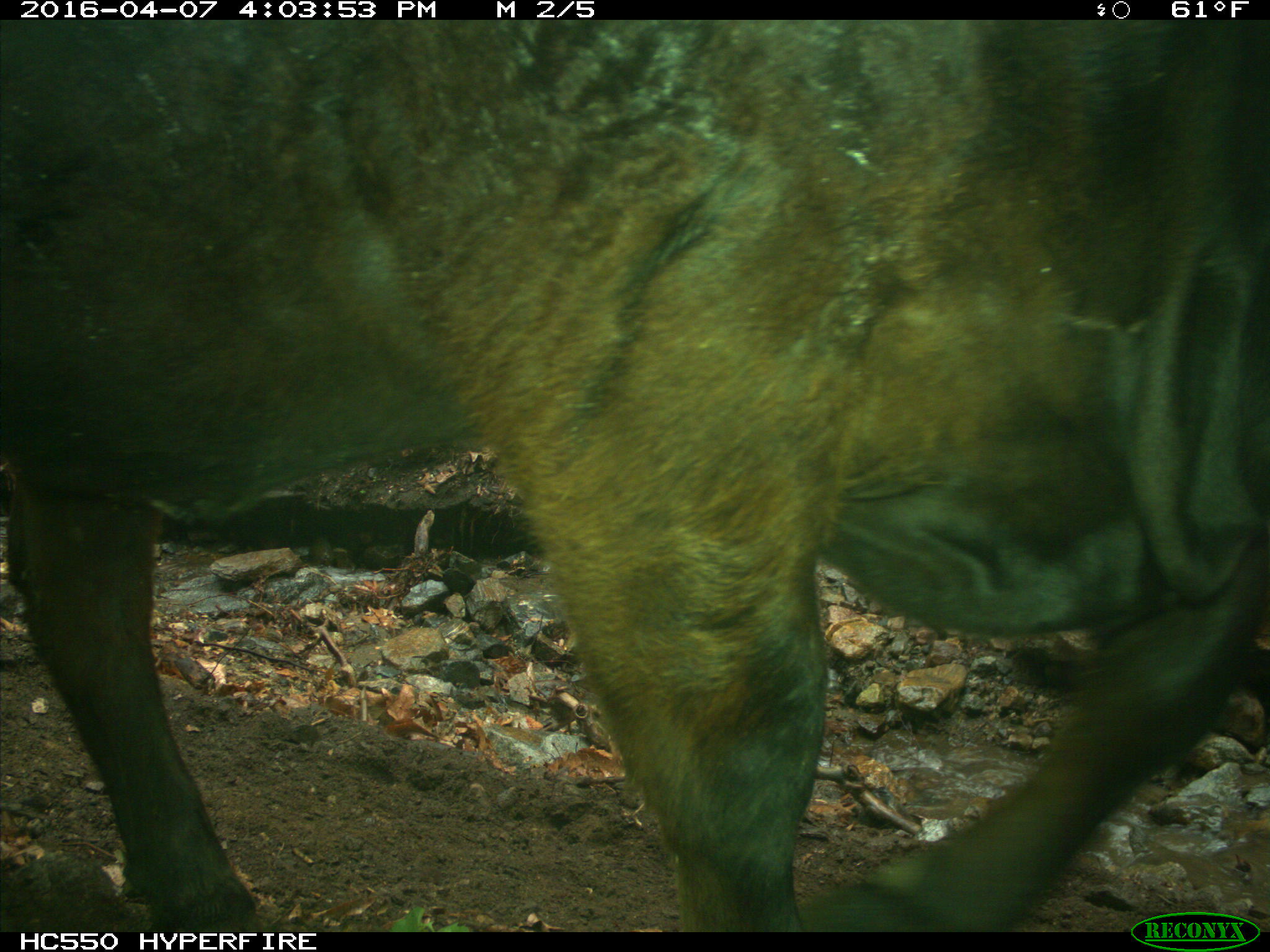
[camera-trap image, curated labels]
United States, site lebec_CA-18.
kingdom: Animalia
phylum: Chordata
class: Mammalia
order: Artiodactyla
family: Bovidae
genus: Bos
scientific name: Bos taurus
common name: domestic cow